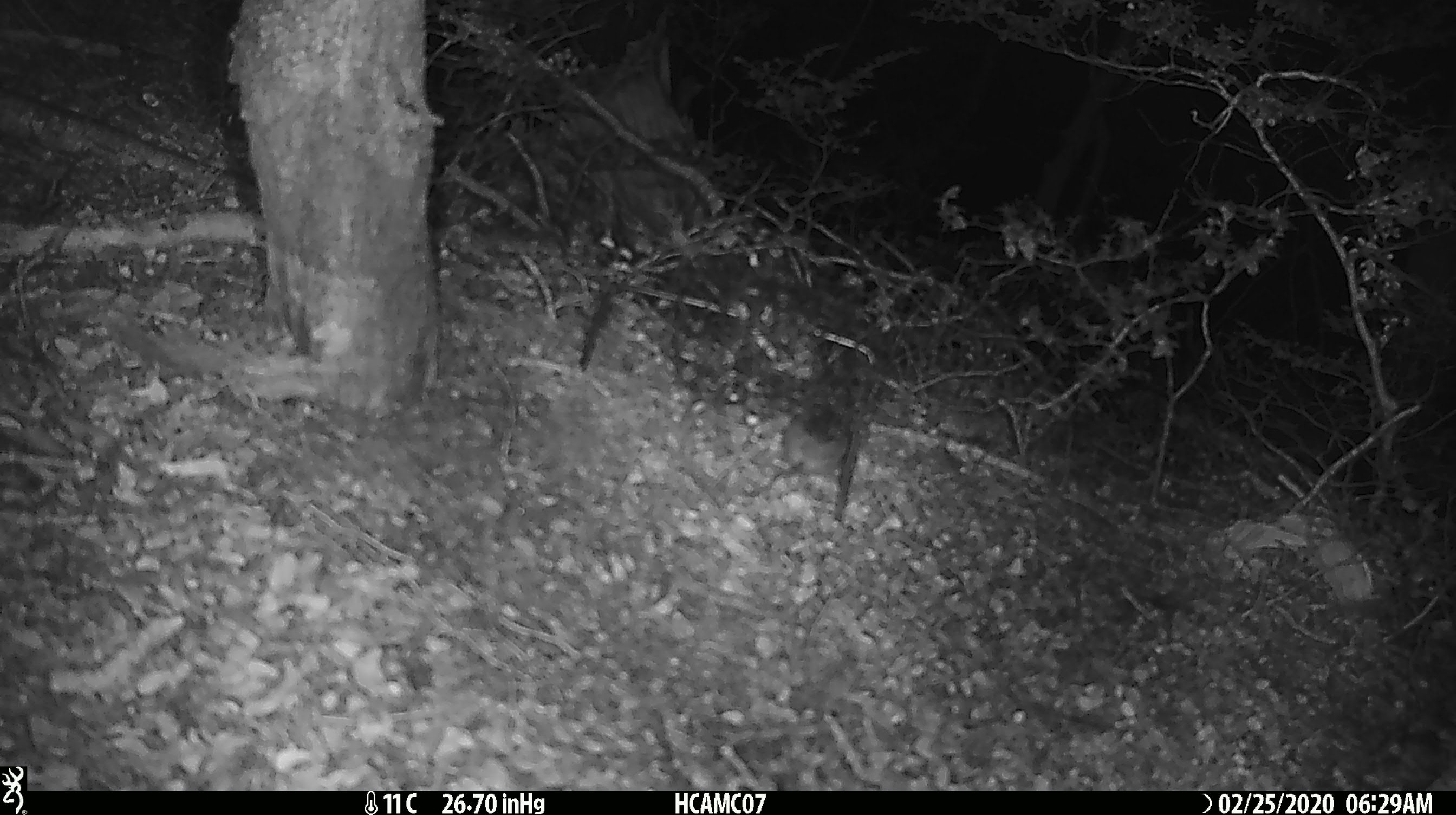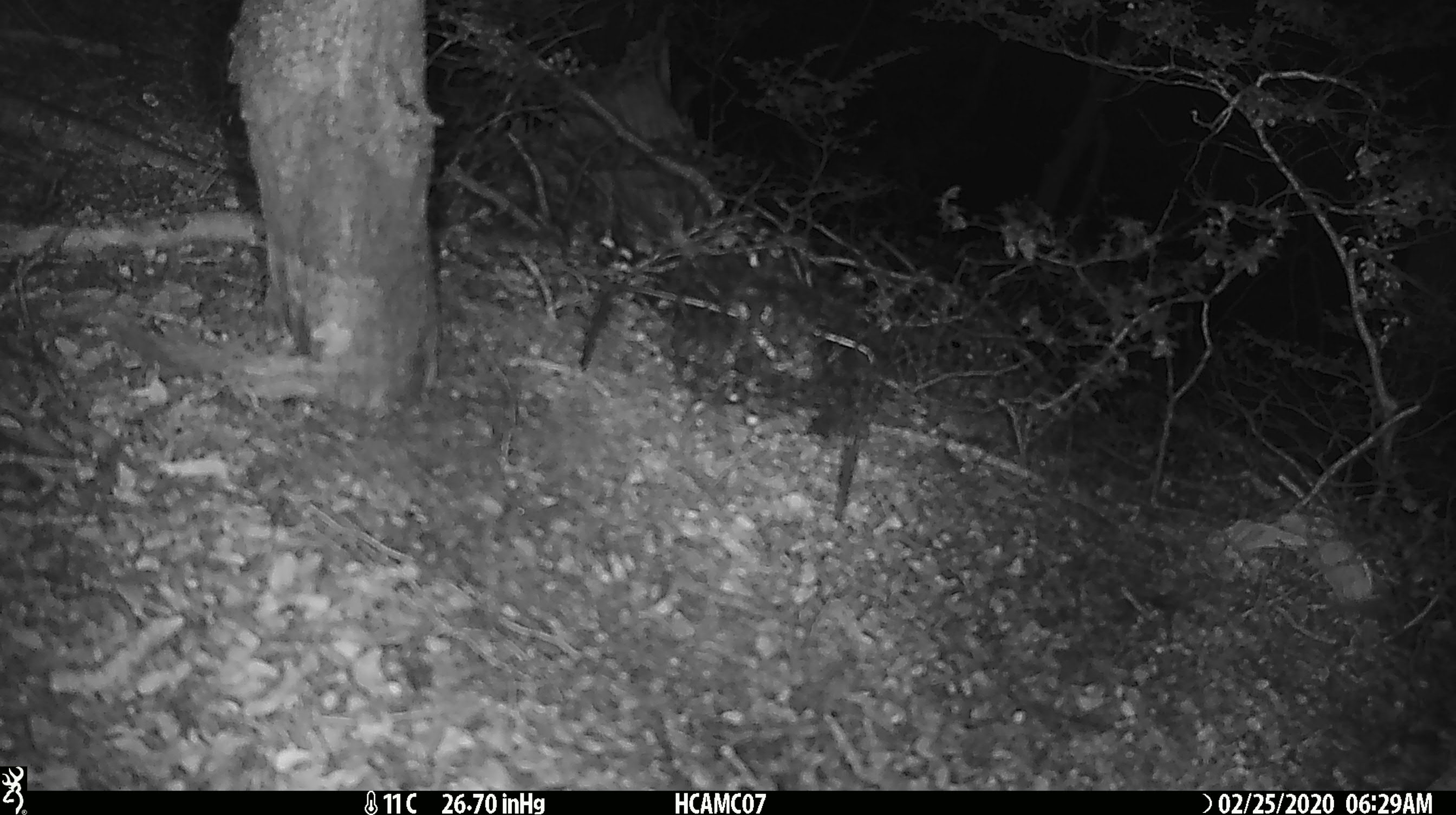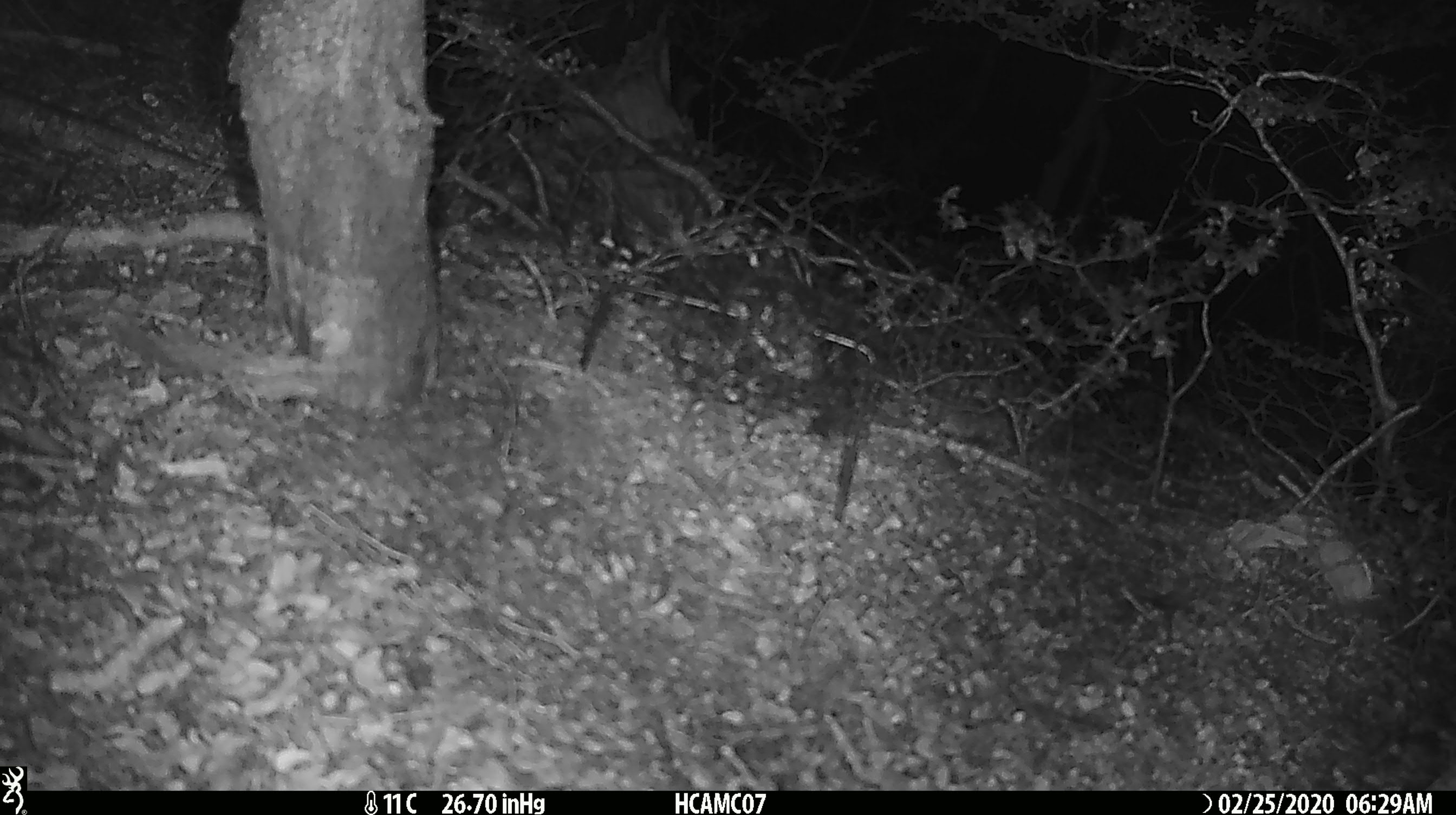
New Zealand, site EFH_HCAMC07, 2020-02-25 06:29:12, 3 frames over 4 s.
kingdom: Animalia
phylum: Chordata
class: Mammalia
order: Rodentia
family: Muridae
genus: Mus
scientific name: Mus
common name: mouse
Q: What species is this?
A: Mouse (Mus).